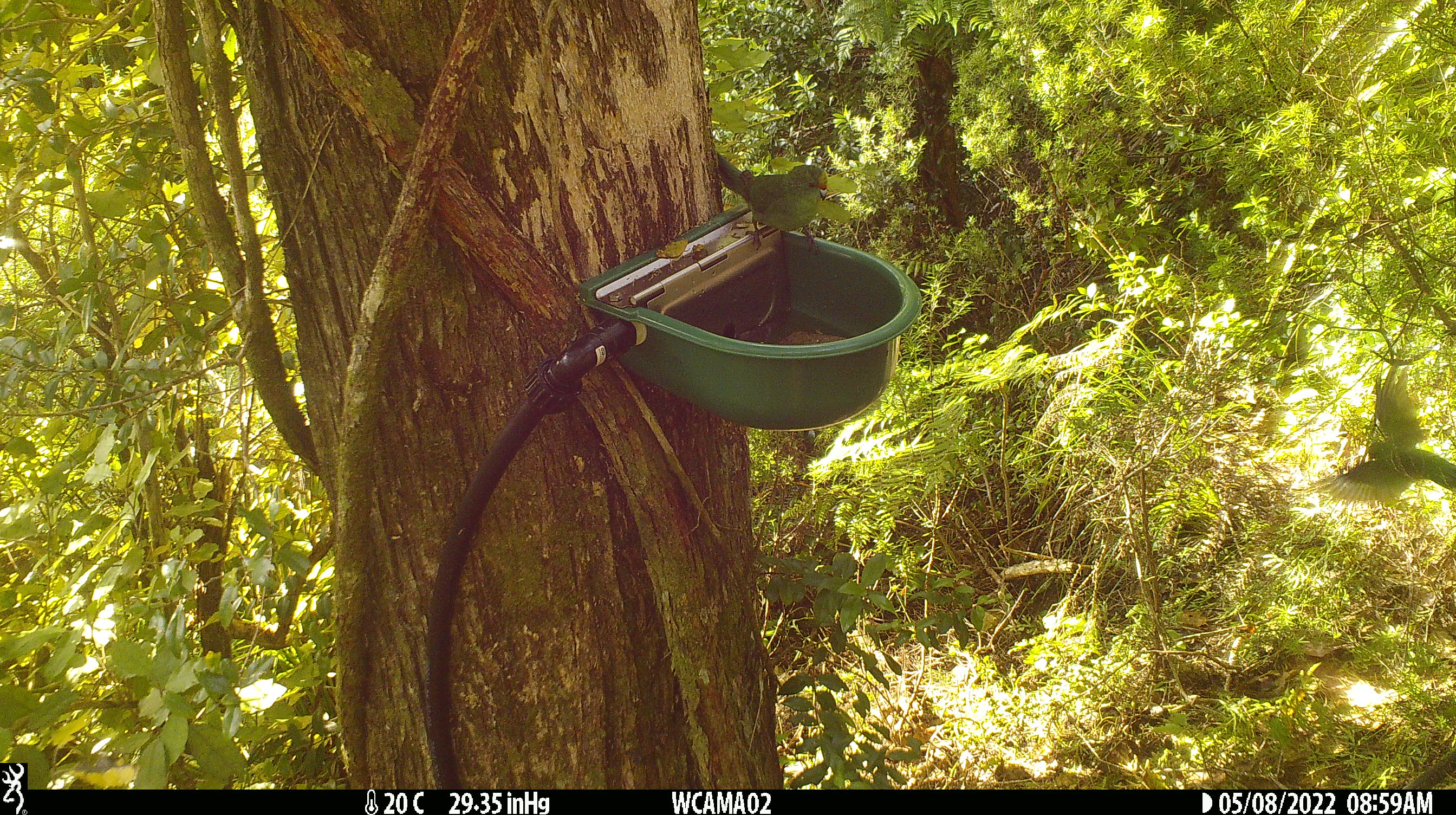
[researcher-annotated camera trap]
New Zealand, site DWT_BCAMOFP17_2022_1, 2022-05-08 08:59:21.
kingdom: Animalia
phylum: Chordata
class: Aves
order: Psittaciformes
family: Psittaculidae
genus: Cyanoramphus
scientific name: Cyanoramphus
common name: parakeet